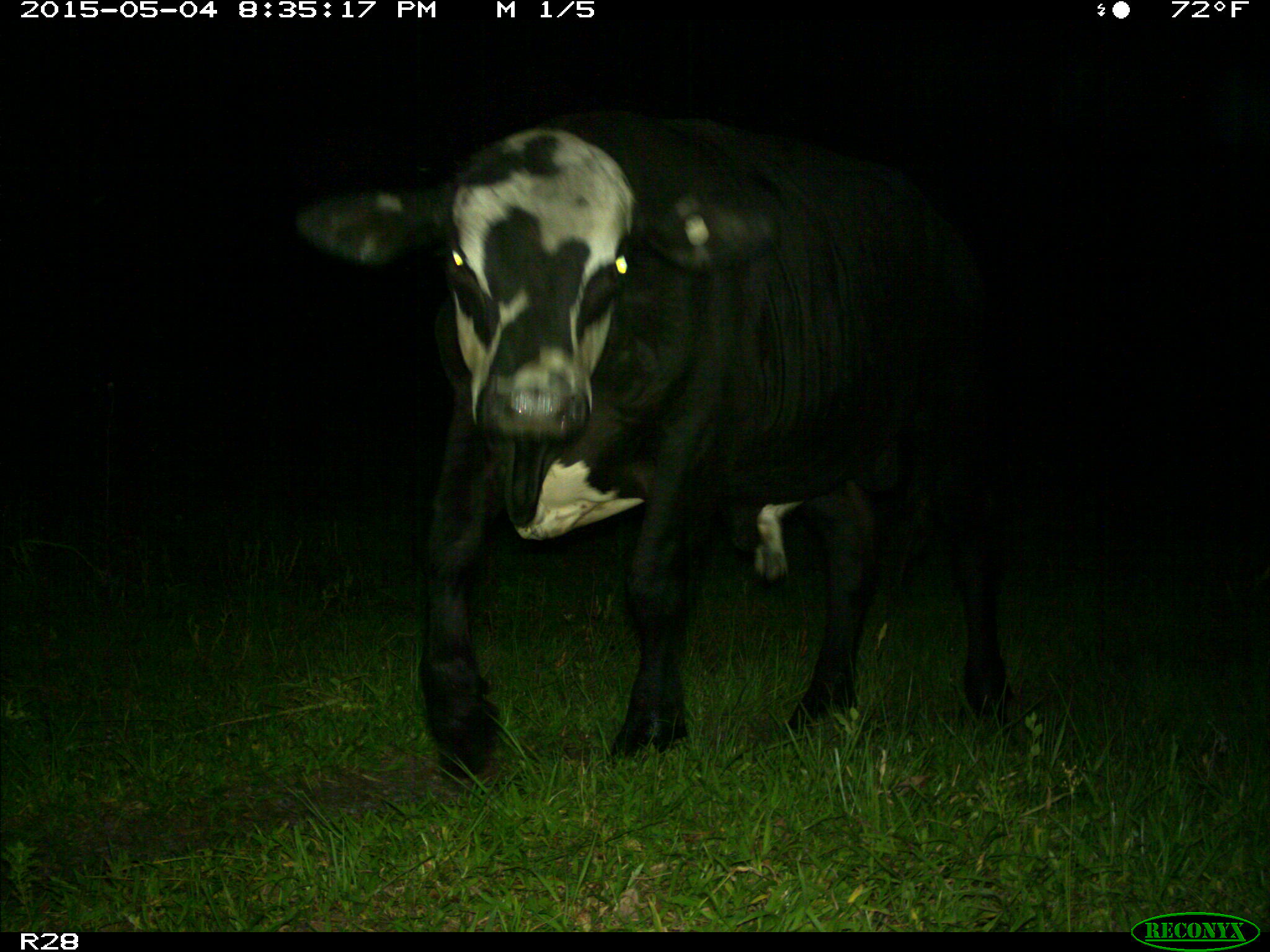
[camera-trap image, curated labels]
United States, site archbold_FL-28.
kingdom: Animalia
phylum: Chordata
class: Mammalia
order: Artiodactyla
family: Bovidae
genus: Bos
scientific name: Bos taurus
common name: domestic cow